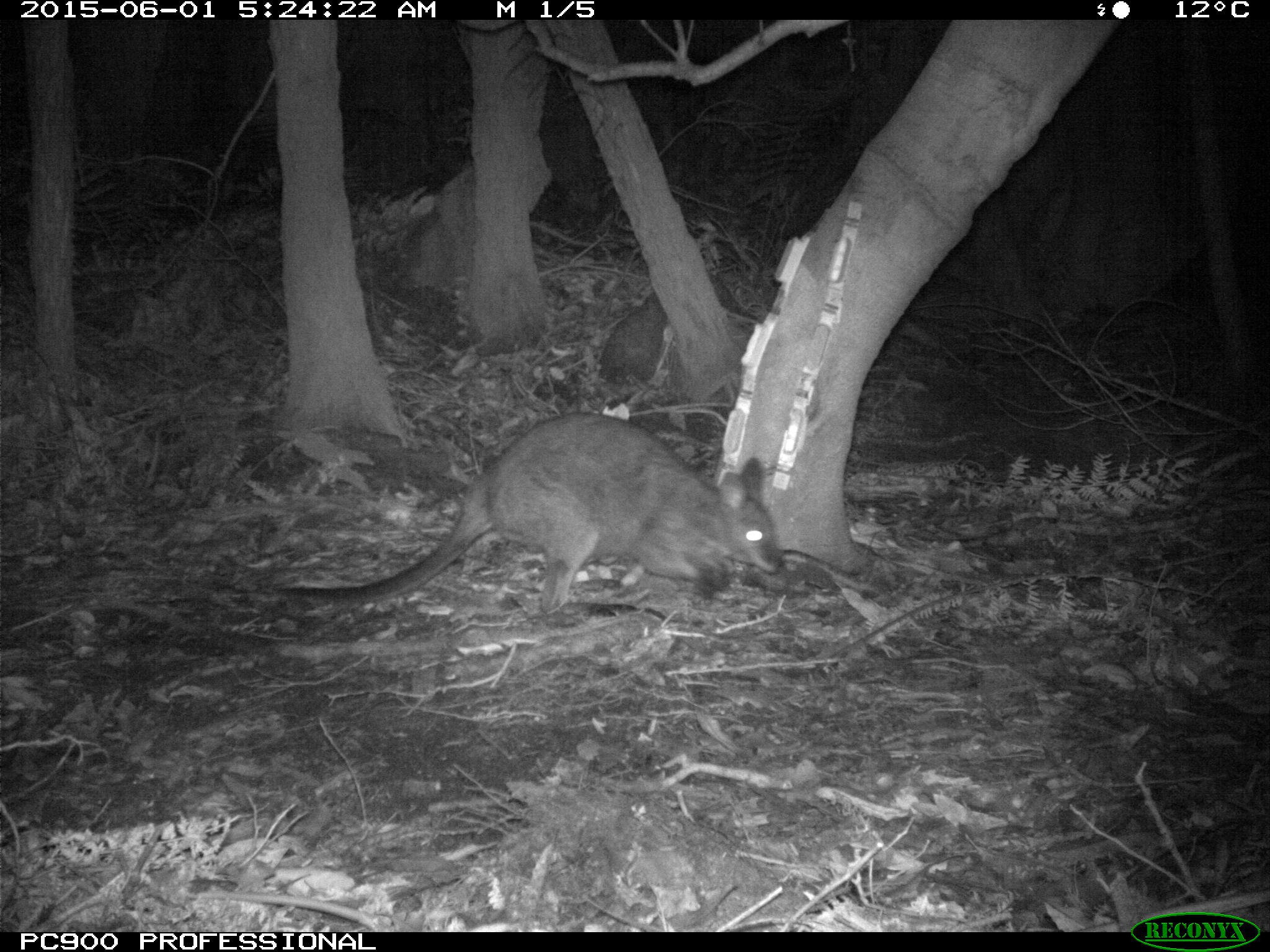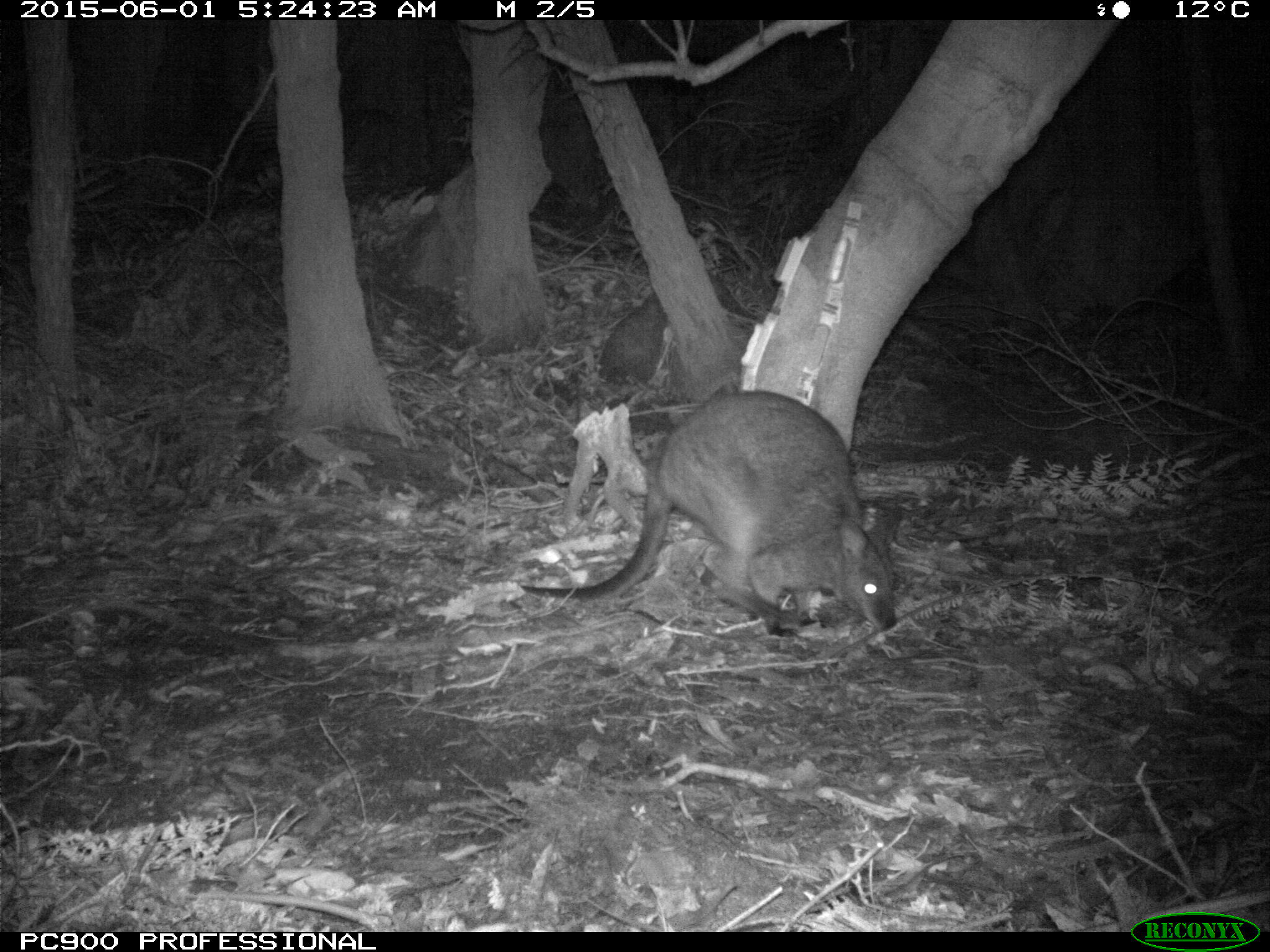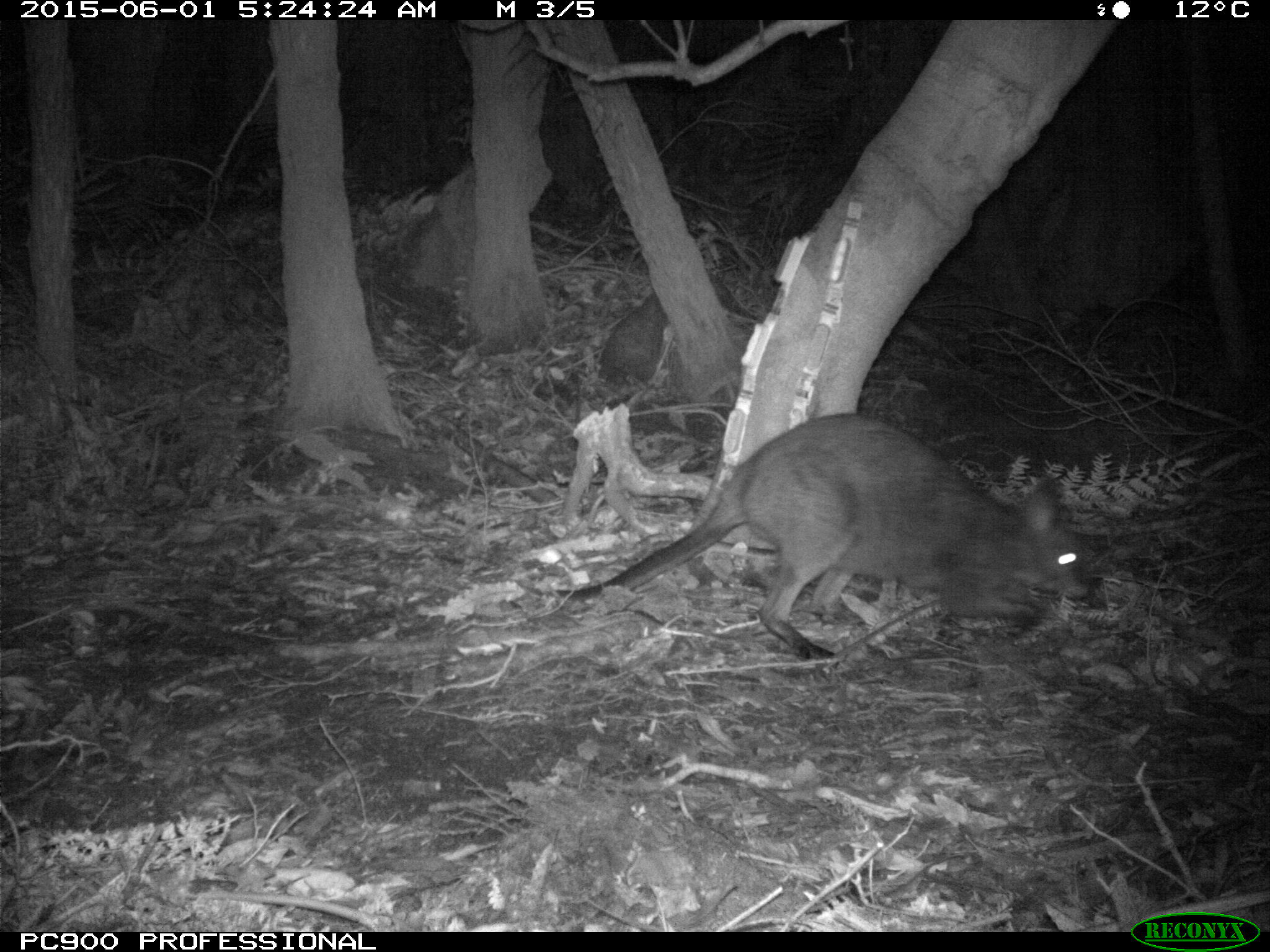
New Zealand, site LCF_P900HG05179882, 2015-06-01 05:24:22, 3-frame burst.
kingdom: Animalia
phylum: Chordata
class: Mammalia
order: Diprotodontia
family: Macropodidae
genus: Notamacropus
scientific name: Notamacropus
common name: wallaby